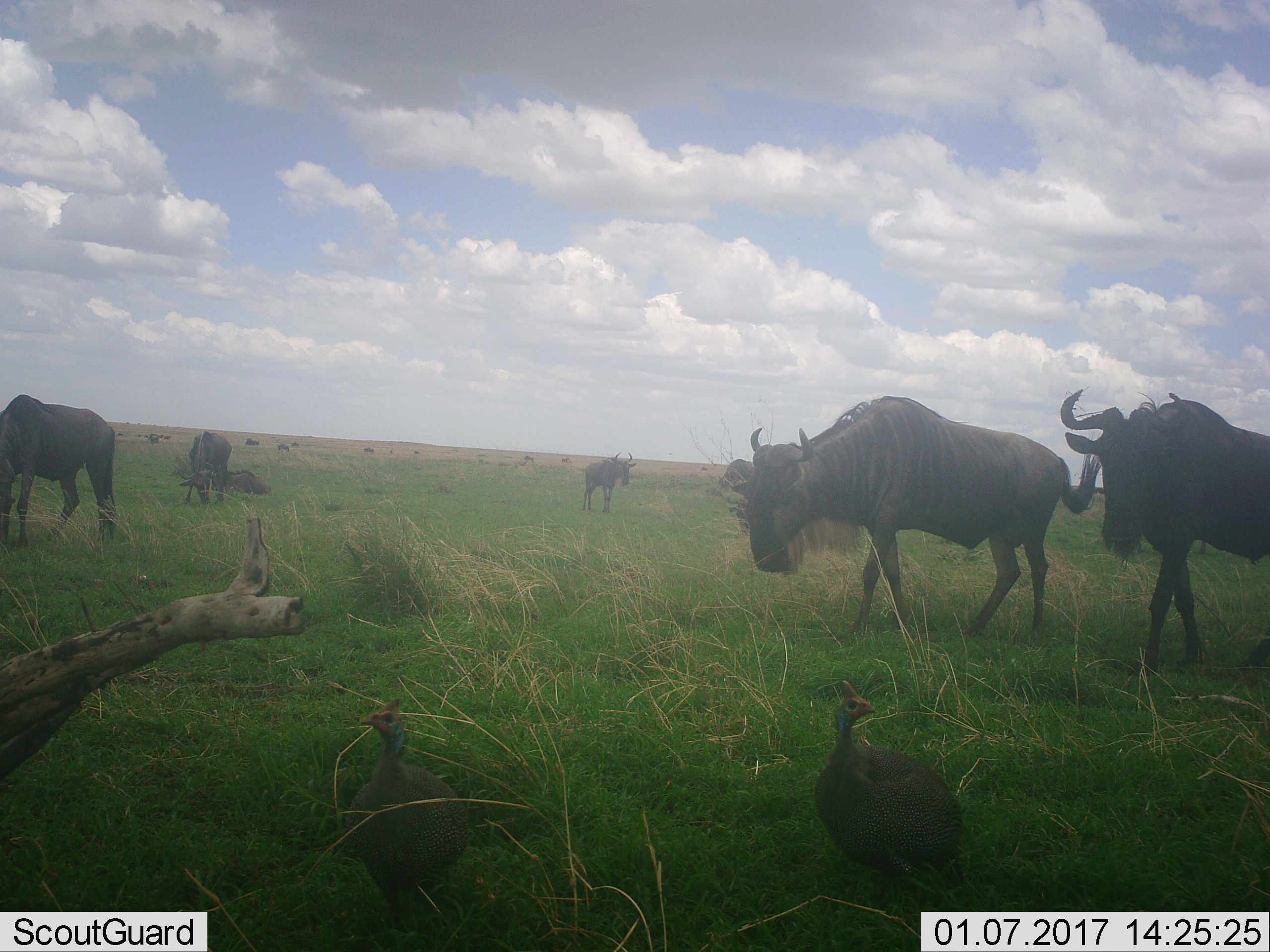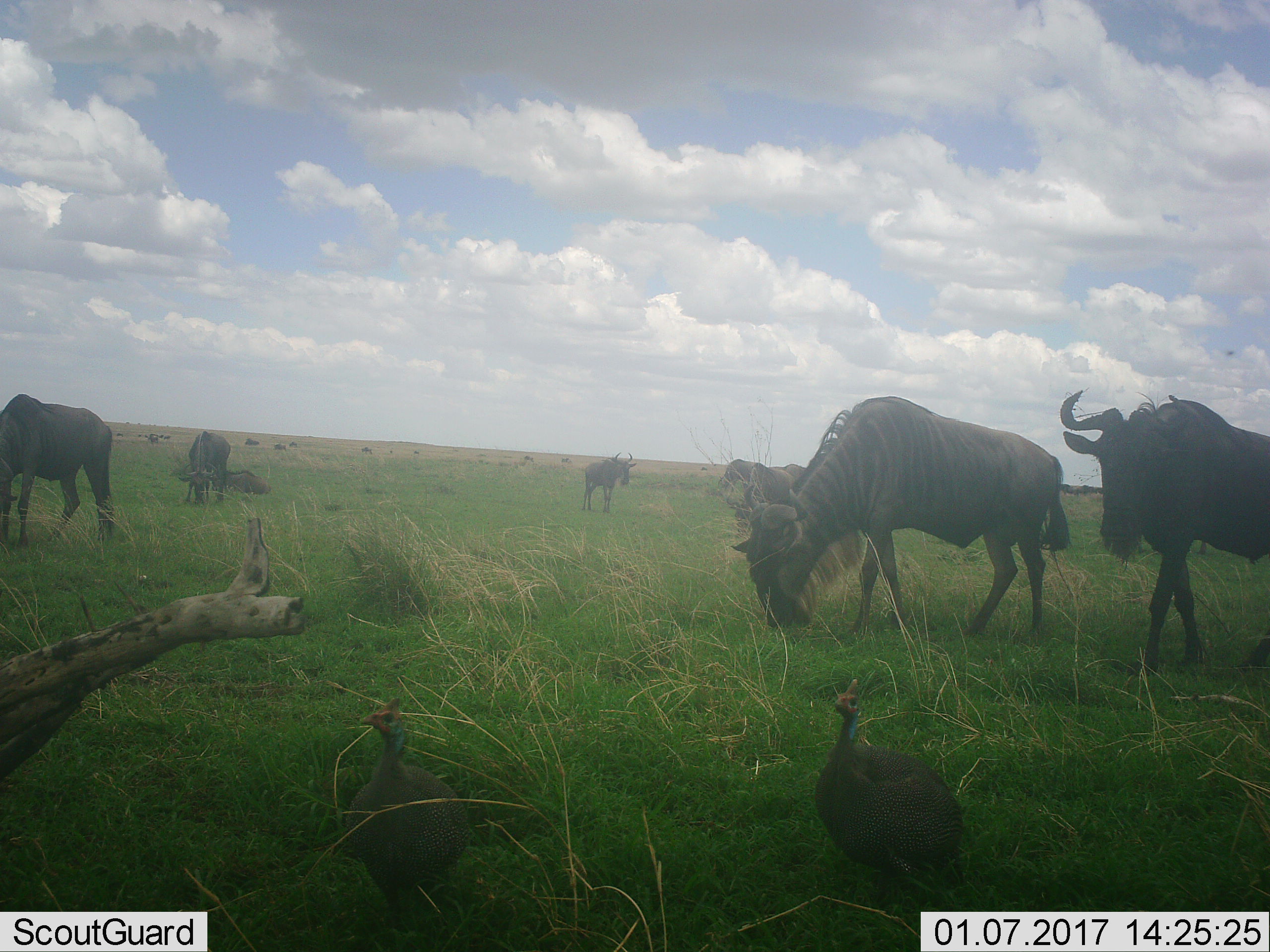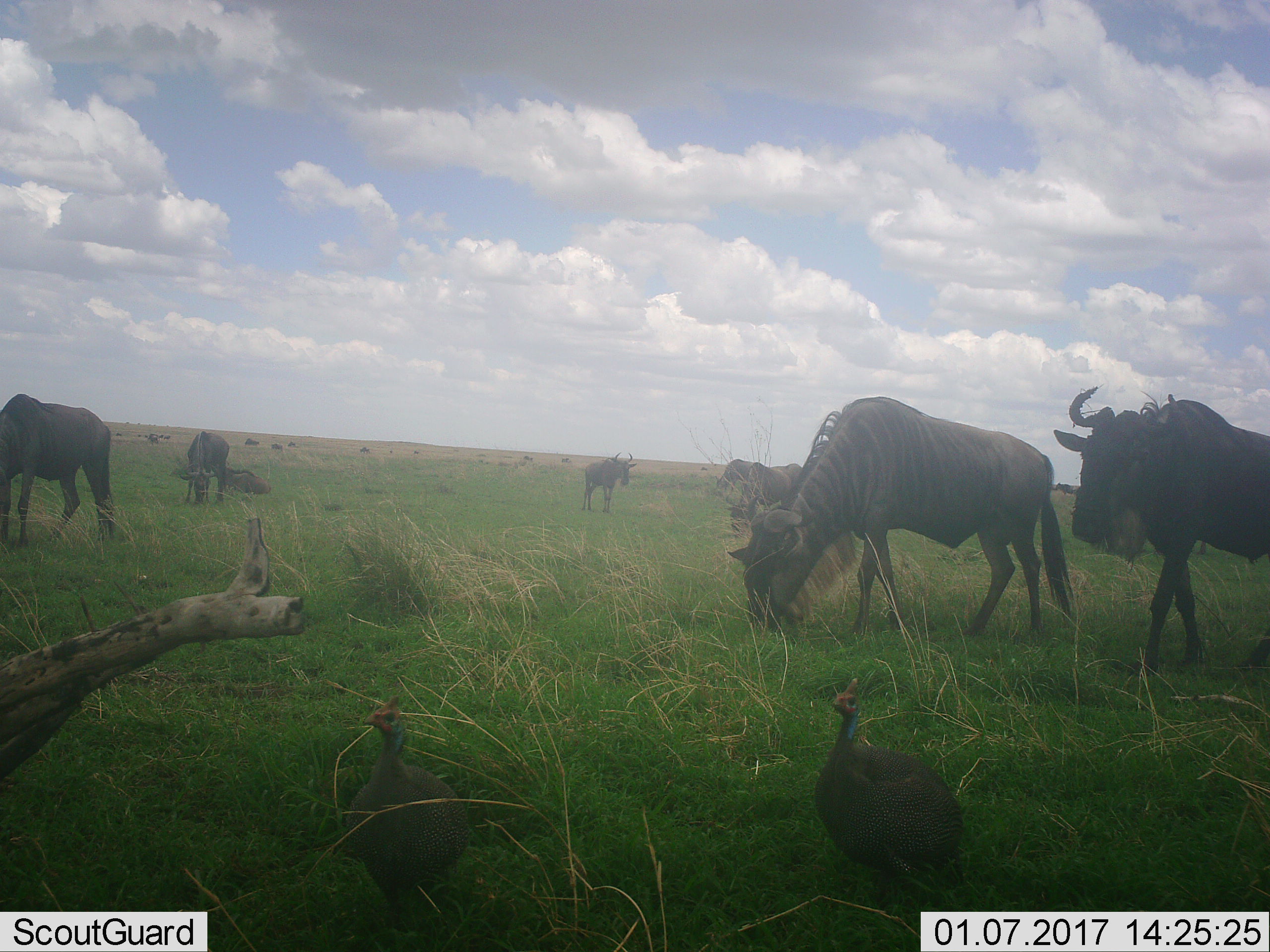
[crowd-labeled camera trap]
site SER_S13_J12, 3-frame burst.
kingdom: Animalia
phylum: Chordata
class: Aves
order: Galliformes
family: Numididae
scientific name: Numididae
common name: guineafowl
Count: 2.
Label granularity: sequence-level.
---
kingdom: Animalia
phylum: Chordata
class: Mammalia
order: Artiodactyla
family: Bovidae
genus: Connochaetes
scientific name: Connochaetes taurinus taurinus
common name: blue wildebeest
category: wildebeestblue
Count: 7.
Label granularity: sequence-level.